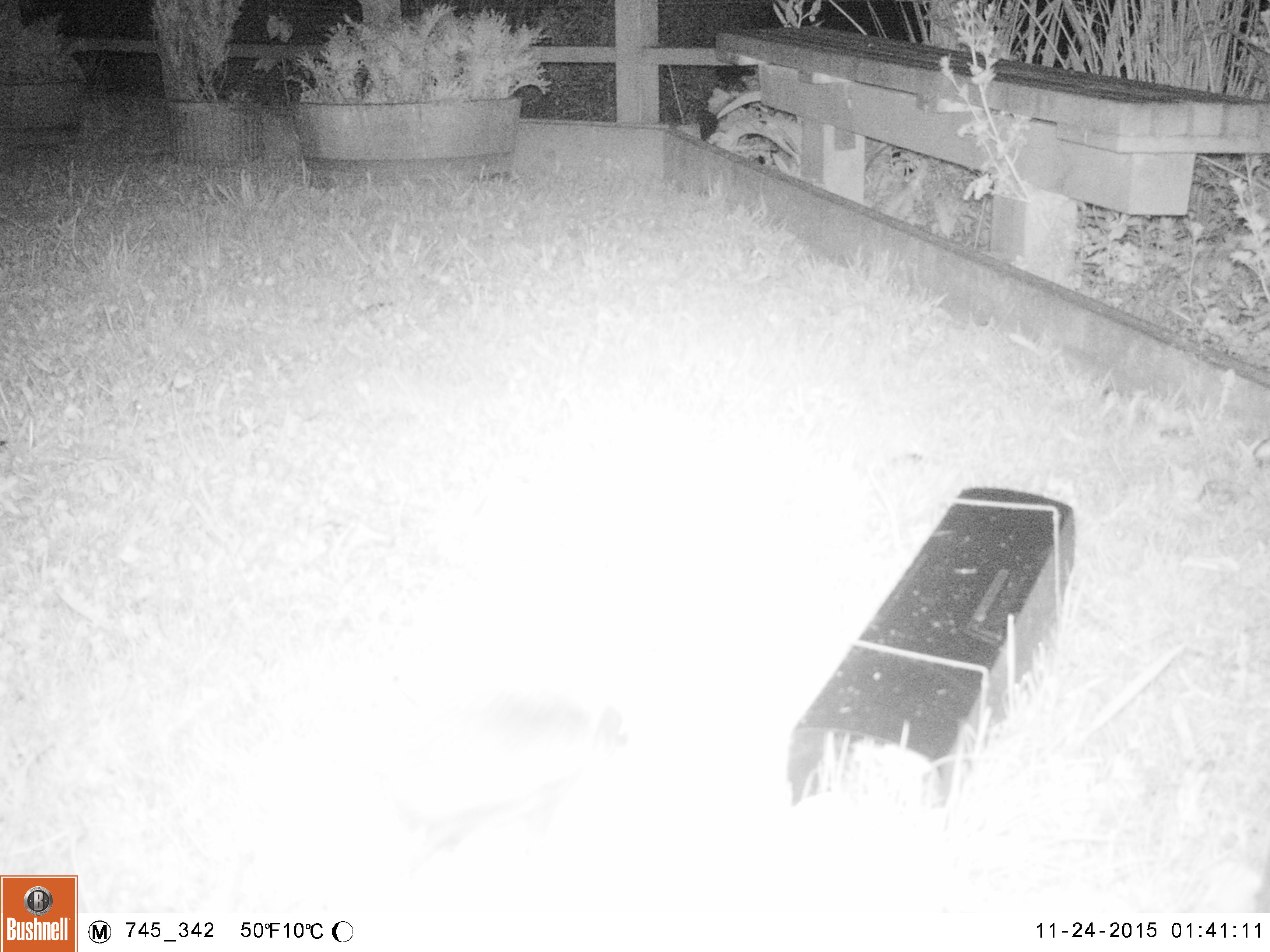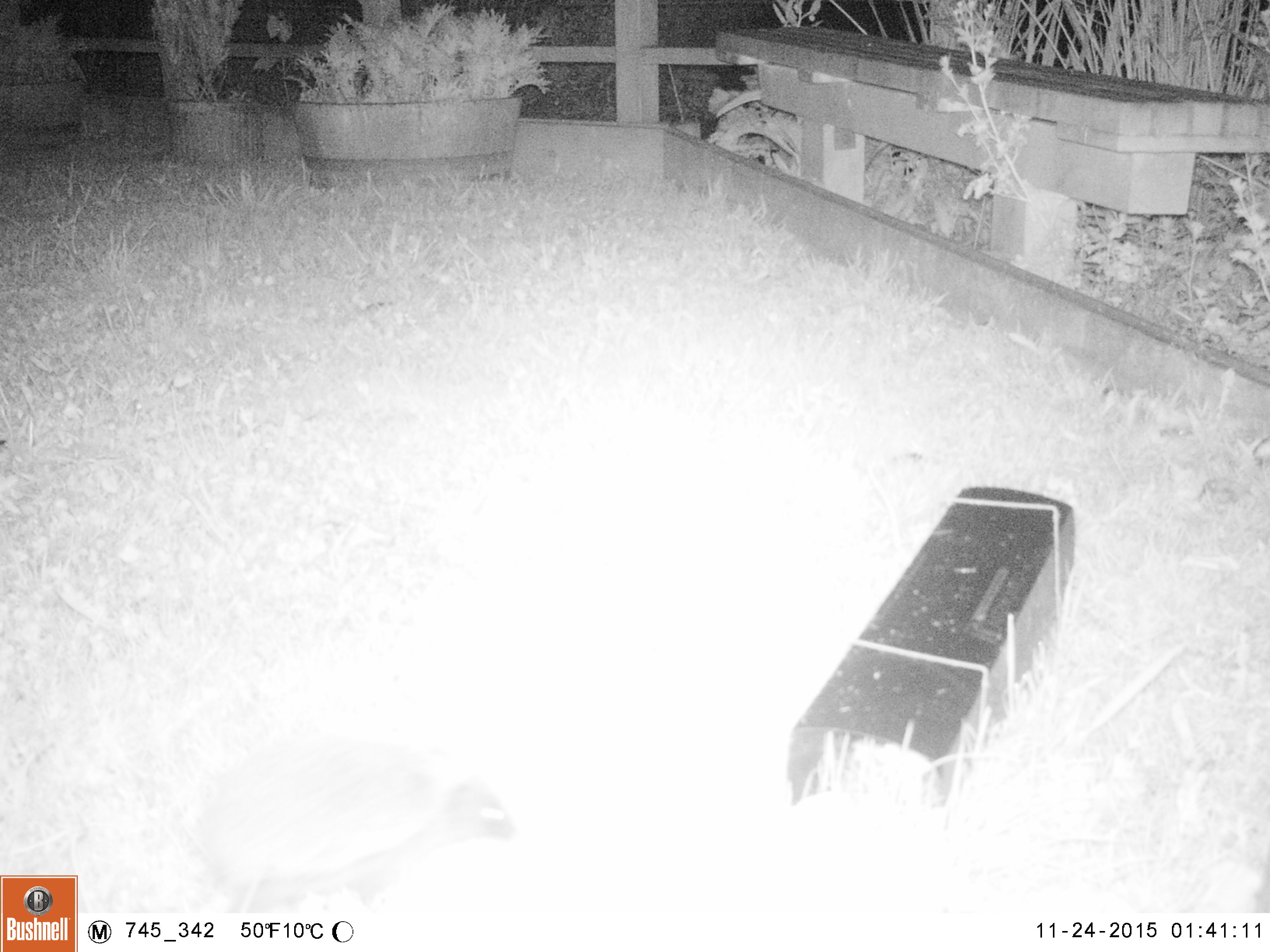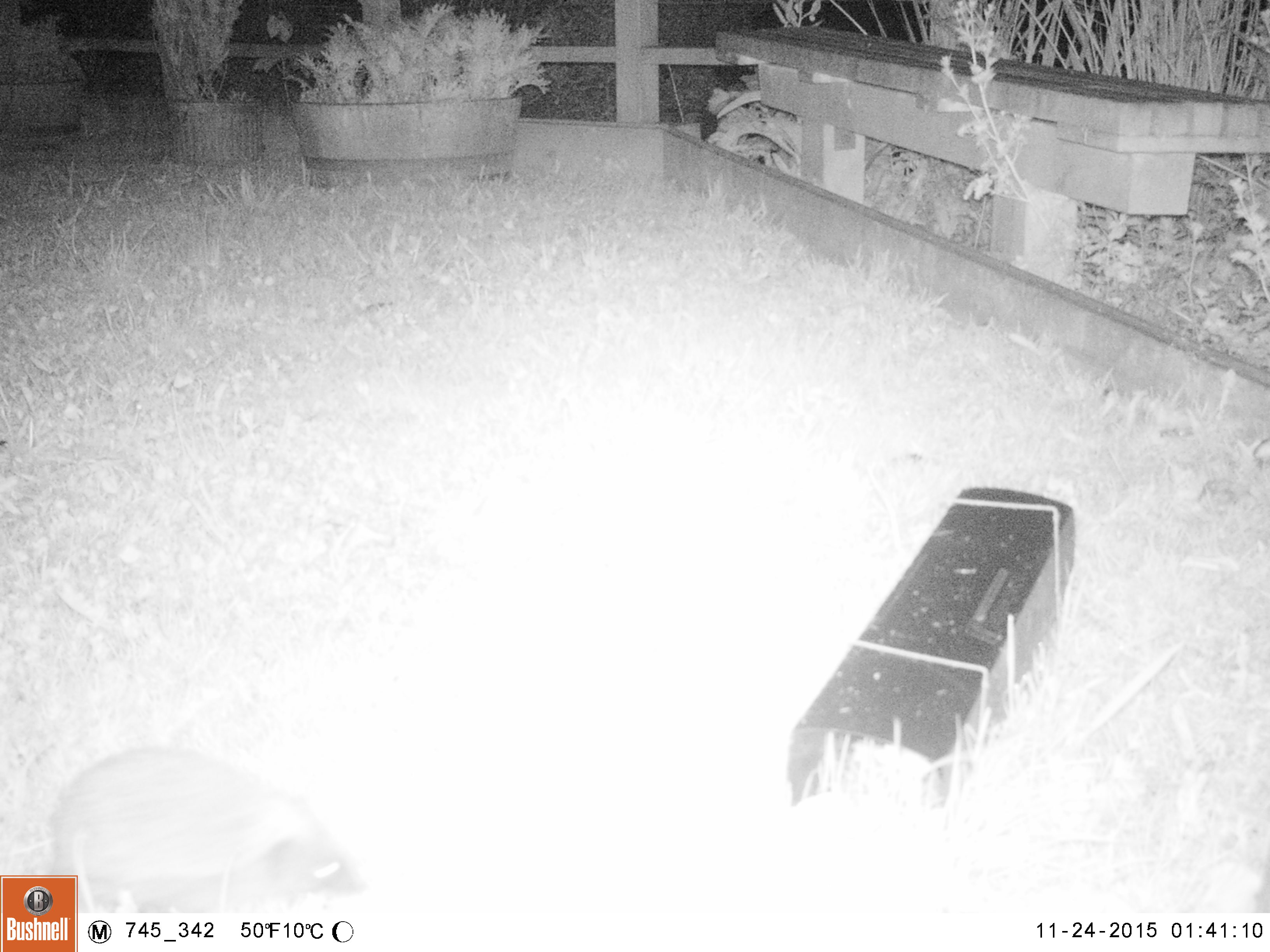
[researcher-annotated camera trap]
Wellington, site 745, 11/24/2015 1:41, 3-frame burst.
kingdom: Animalia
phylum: Chordata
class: Mammalia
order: Eulipotyphla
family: Erinaceidae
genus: Erinaceus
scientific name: Erinaceus europaeus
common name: hedgehog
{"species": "hedgehog (Erinaceus europaeus)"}